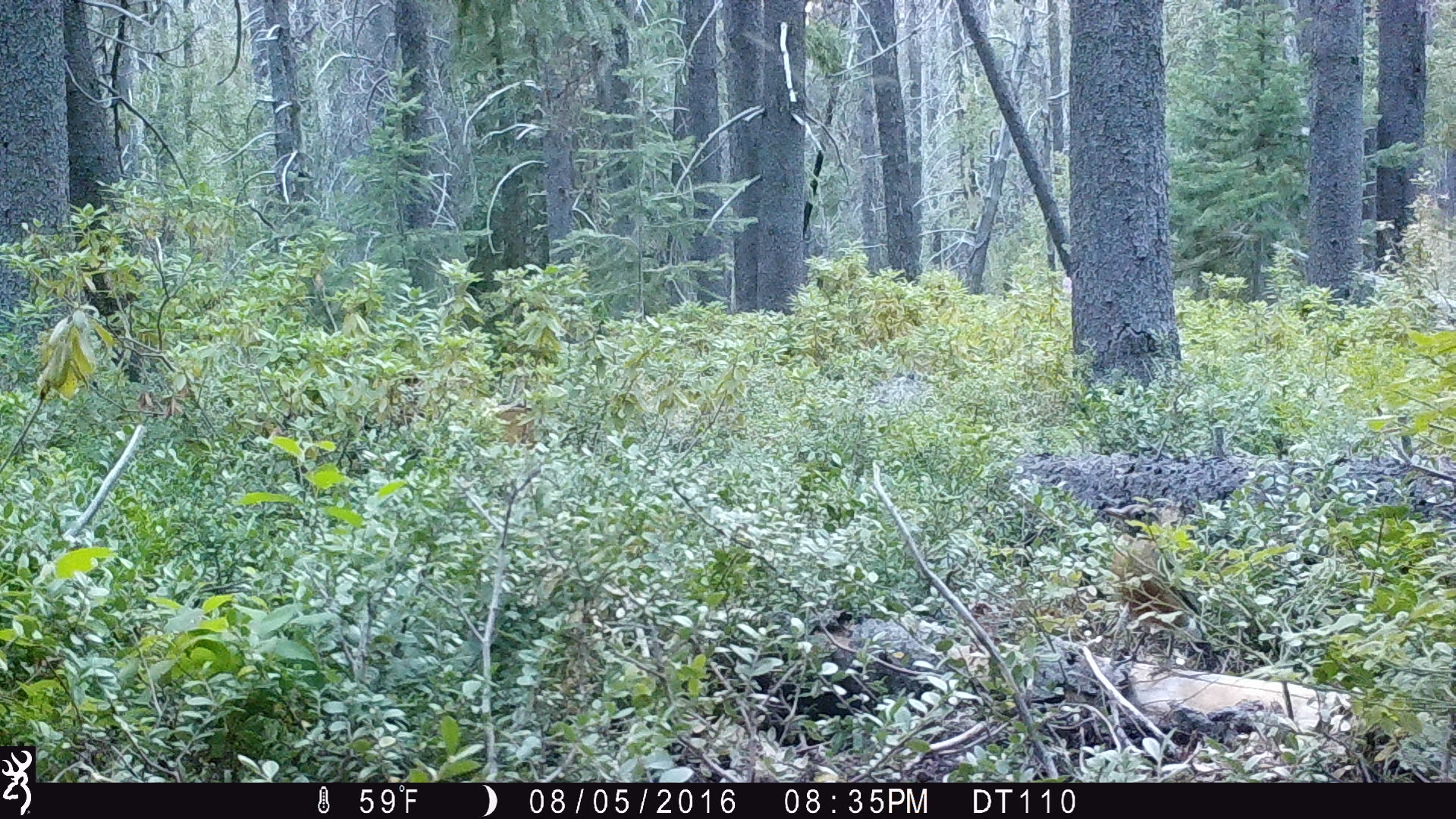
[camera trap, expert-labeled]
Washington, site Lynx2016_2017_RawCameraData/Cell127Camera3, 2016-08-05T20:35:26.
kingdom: Animalia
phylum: Chordata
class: Aves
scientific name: Aves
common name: birds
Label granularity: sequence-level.